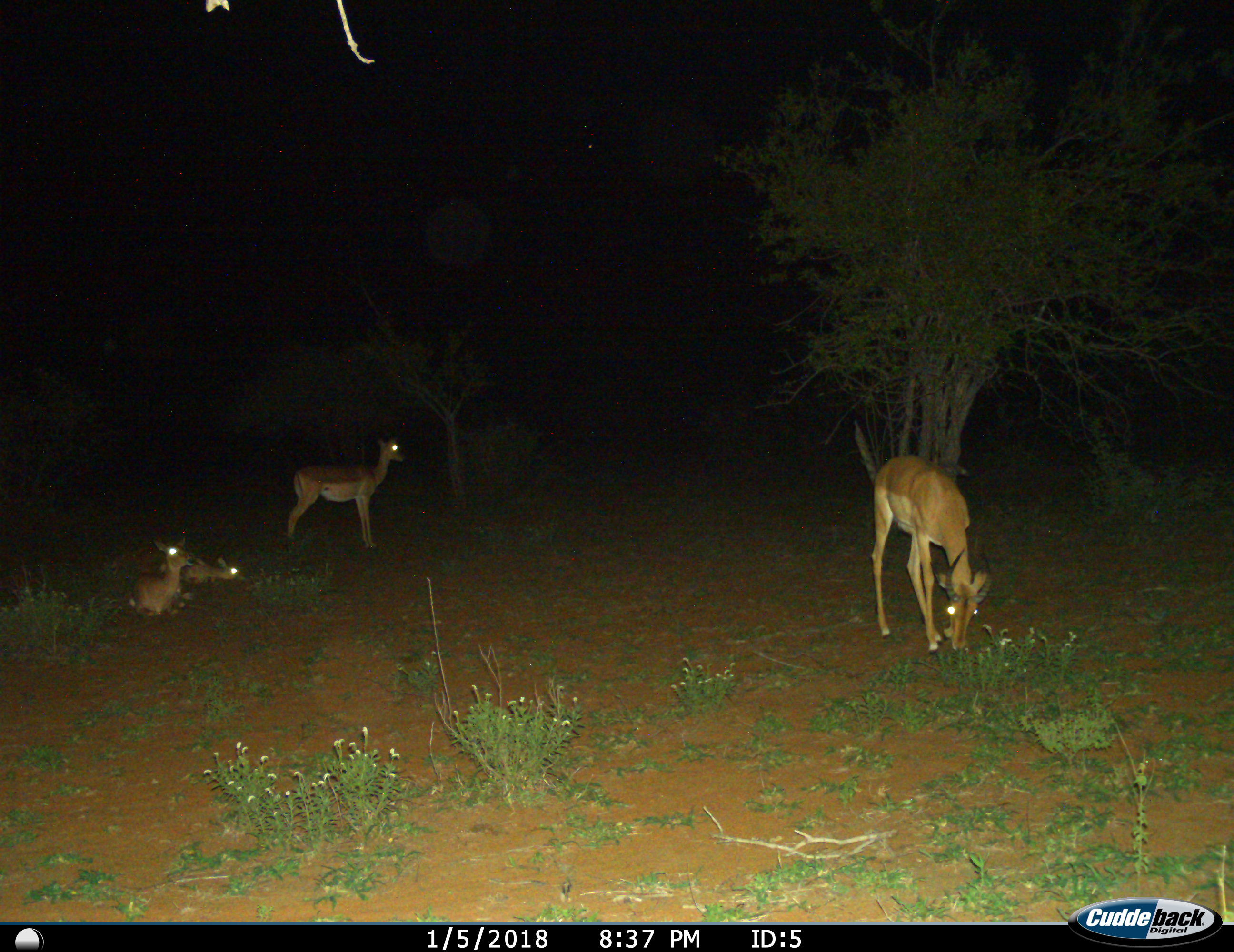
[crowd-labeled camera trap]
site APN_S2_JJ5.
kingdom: Animalia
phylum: Chordata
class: Mammalia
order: Artiodactyla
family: Bovidae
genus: Aepyceros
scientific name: Aepyceros melampus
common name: impala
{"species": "impala (Aepyceros melampus)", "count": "4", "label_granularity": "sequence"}